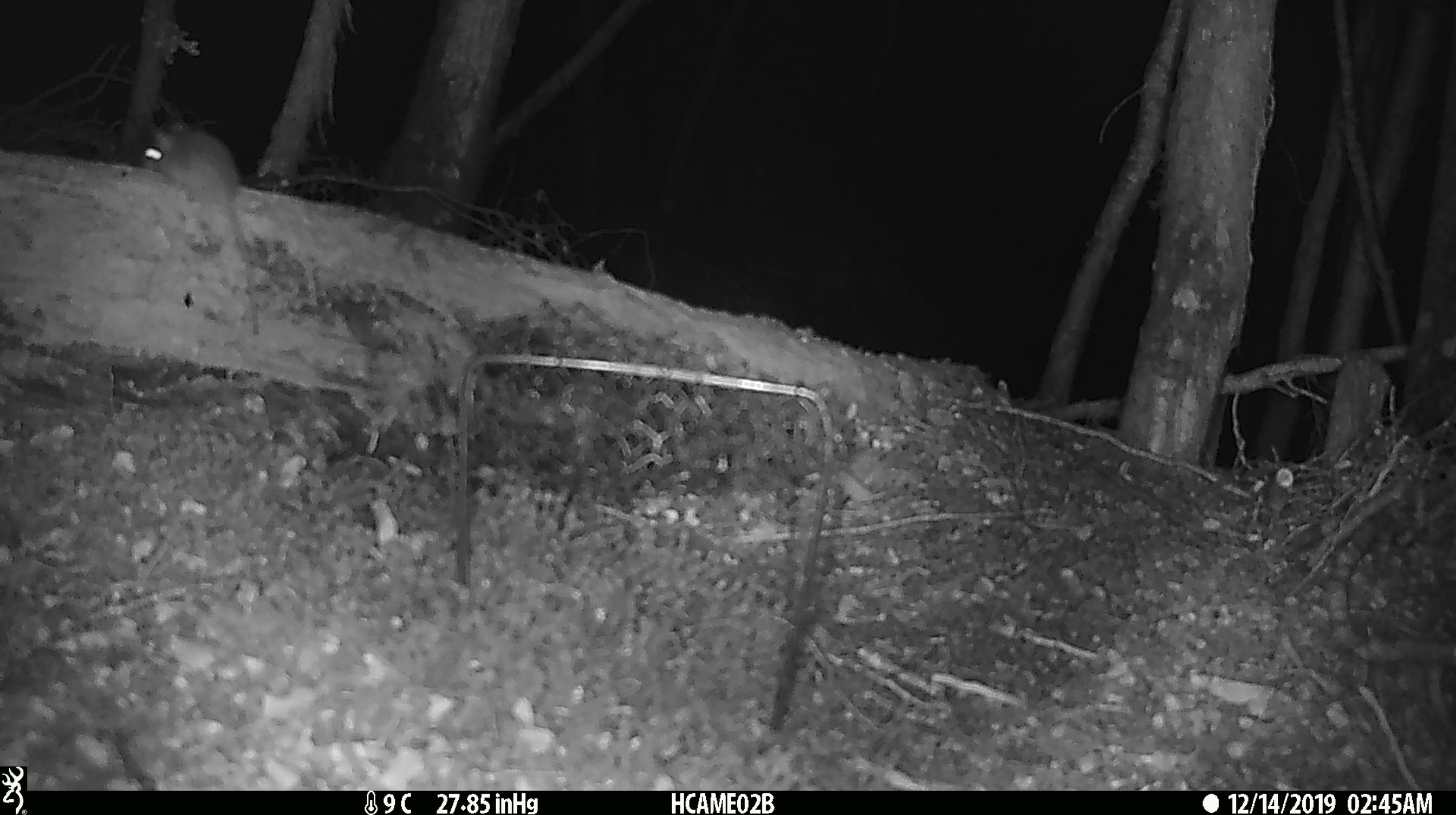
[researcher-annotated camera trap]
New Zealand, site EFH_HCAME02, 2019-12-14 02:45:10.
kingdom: Animalia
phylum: Chordata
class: Mammalia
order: Rodentia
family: Muridae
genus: Mus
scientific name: Mus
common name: mouse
Mouse (Mus).